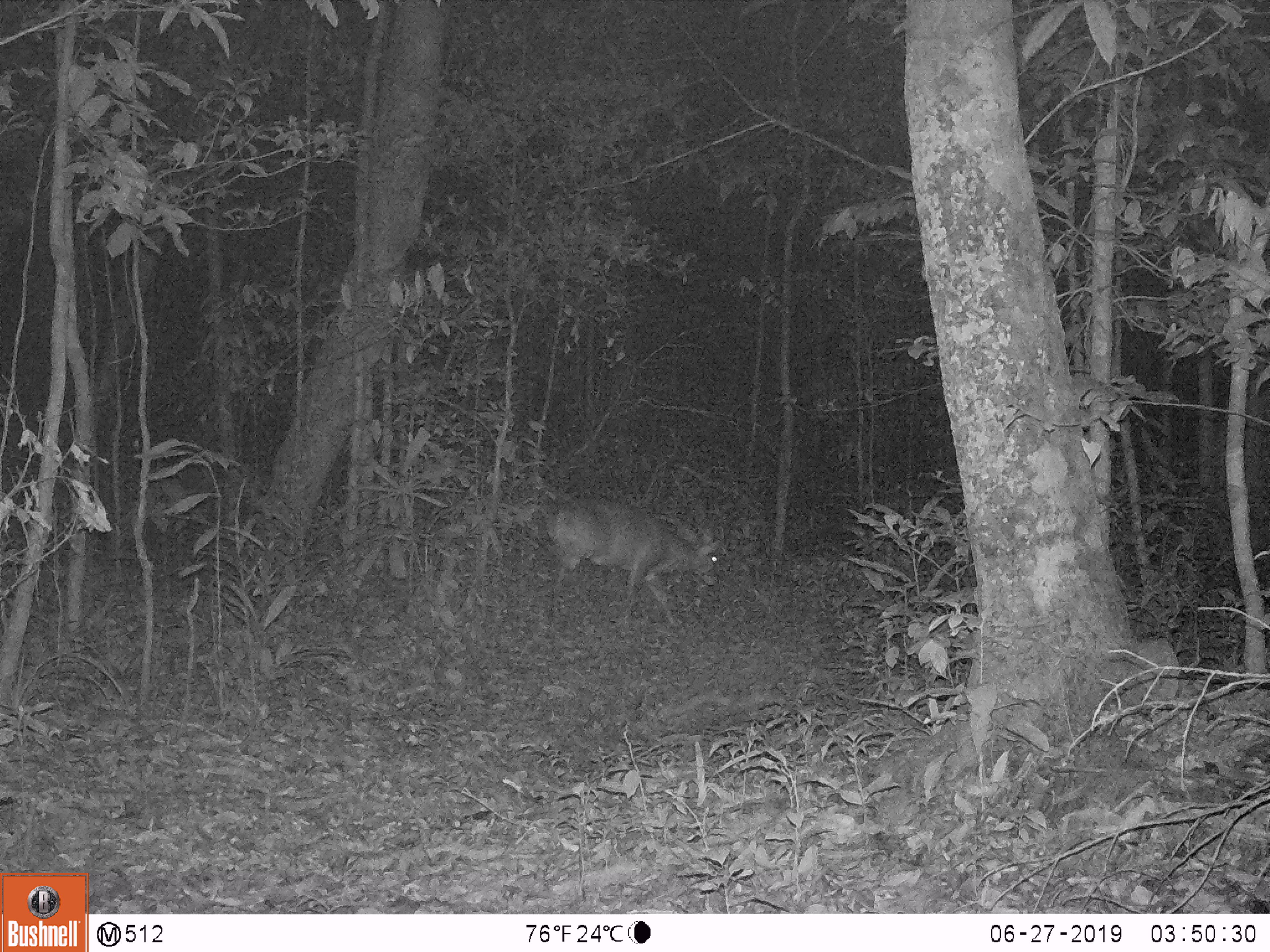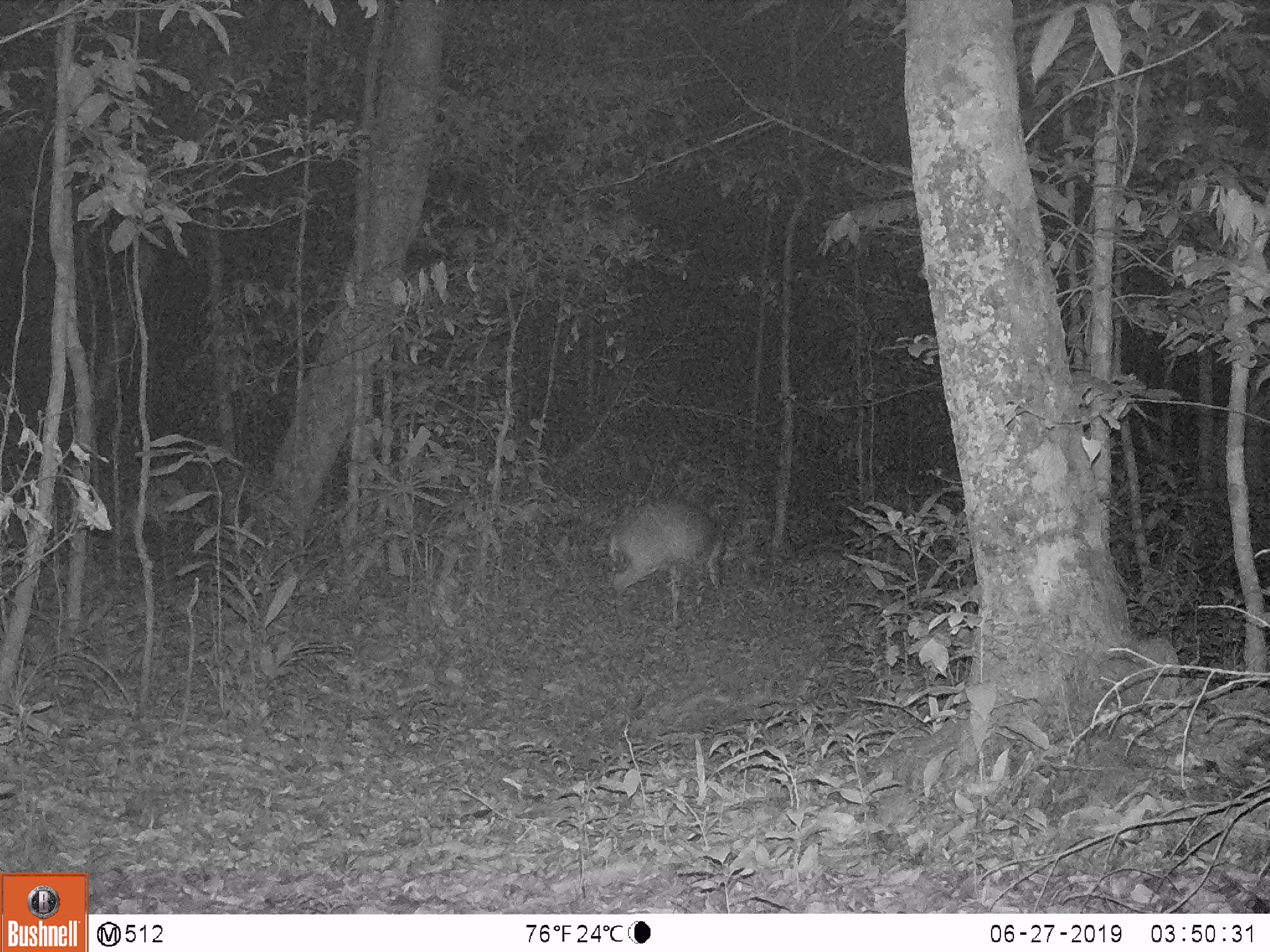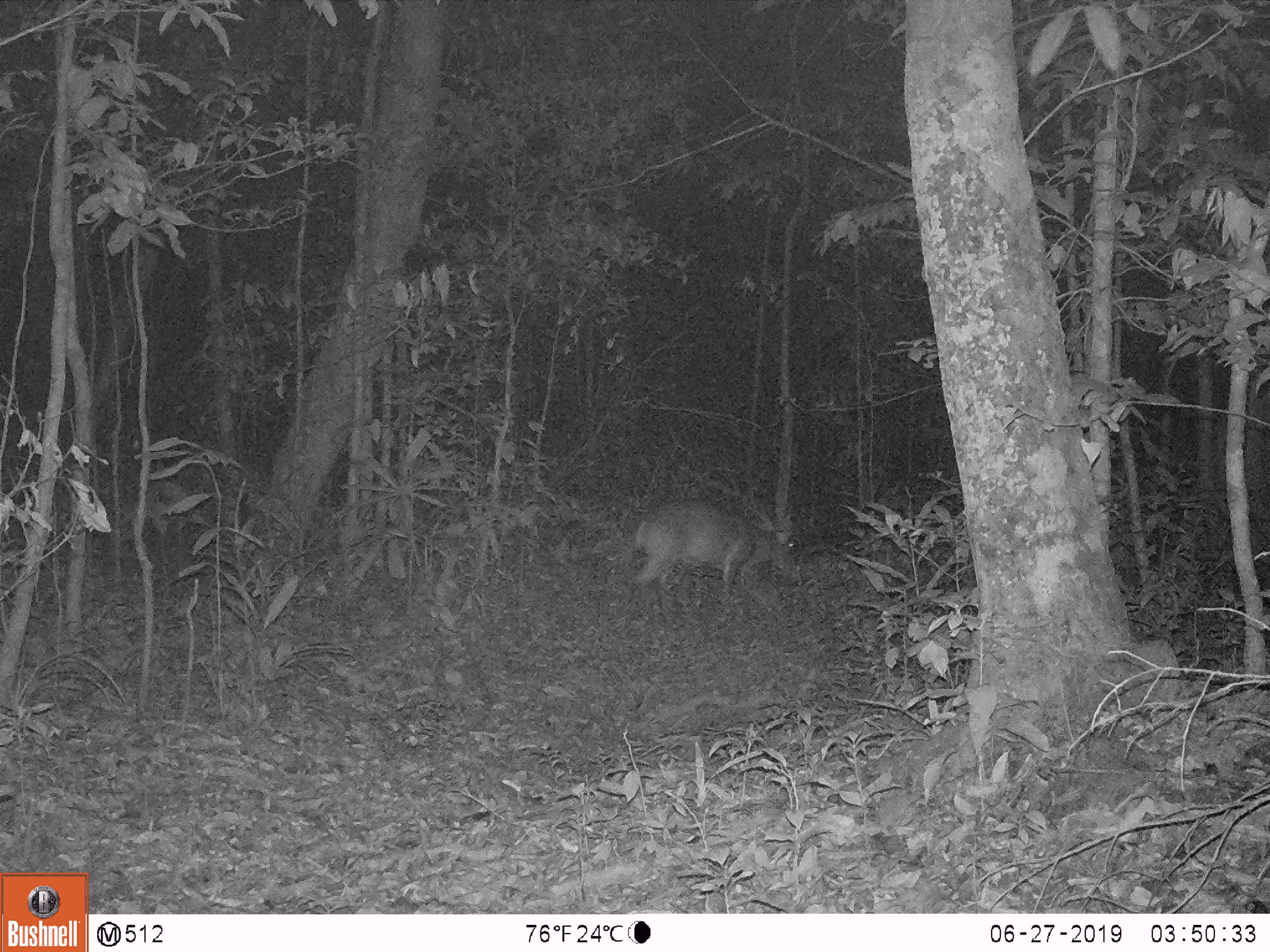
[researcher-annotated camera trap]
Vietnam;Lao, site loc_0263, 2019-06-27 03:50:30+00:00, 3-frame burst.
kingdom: Animalia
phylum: Chordata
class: Mammalia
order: Artiodactyla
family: Cervidae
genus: Muntiacus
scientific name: Muntiacus vuquangensis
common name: large-antlered muntjac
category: large antlered muntjac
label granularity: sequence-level